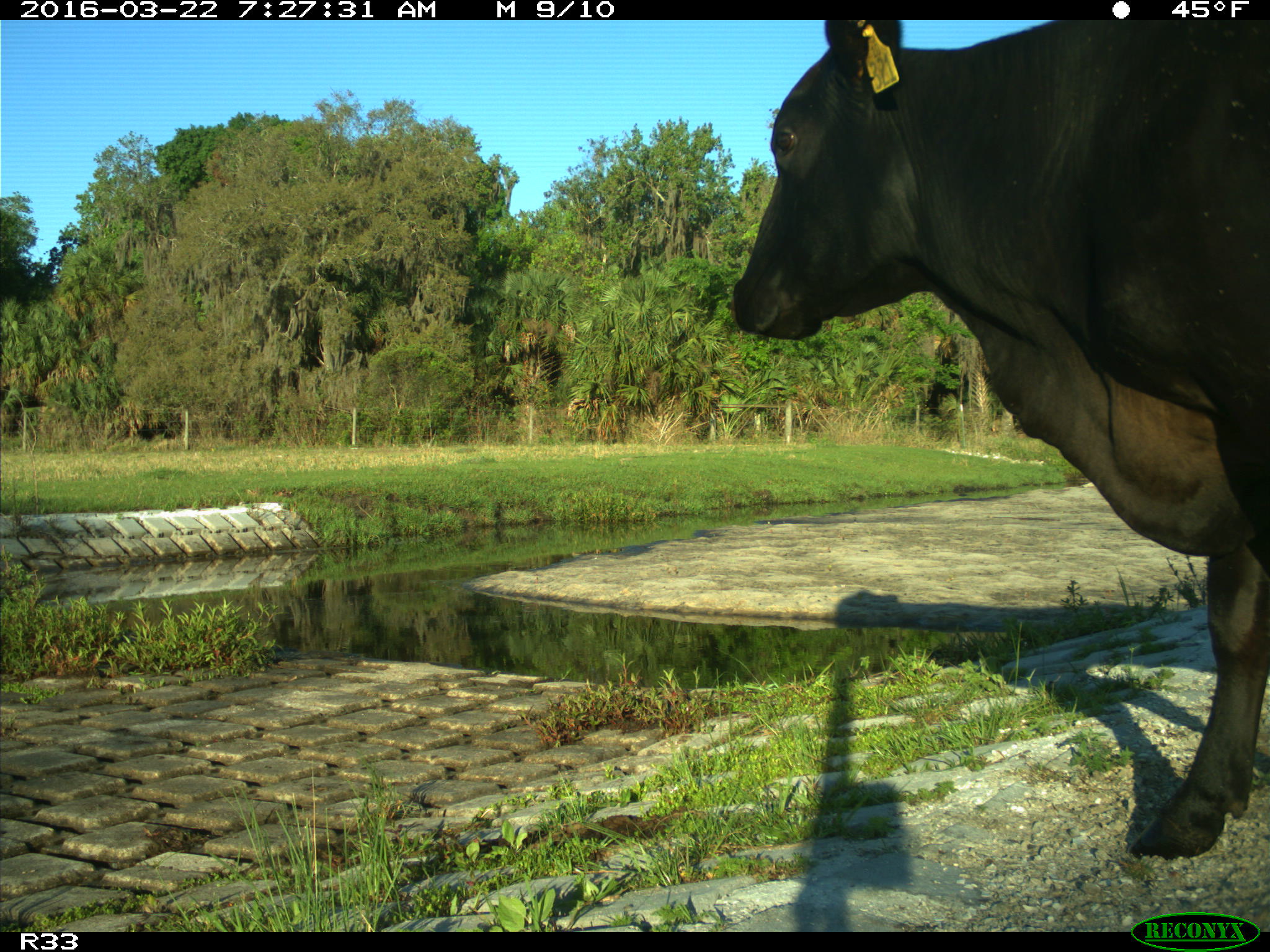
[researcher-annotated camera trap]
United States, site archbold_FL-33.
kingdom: Animalia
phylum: Chordata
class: Mammalia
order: Artiodactyla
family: Bovidae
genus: Bos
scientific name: Bos taurus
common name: domestic cow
Bos taurus (domestic cow).